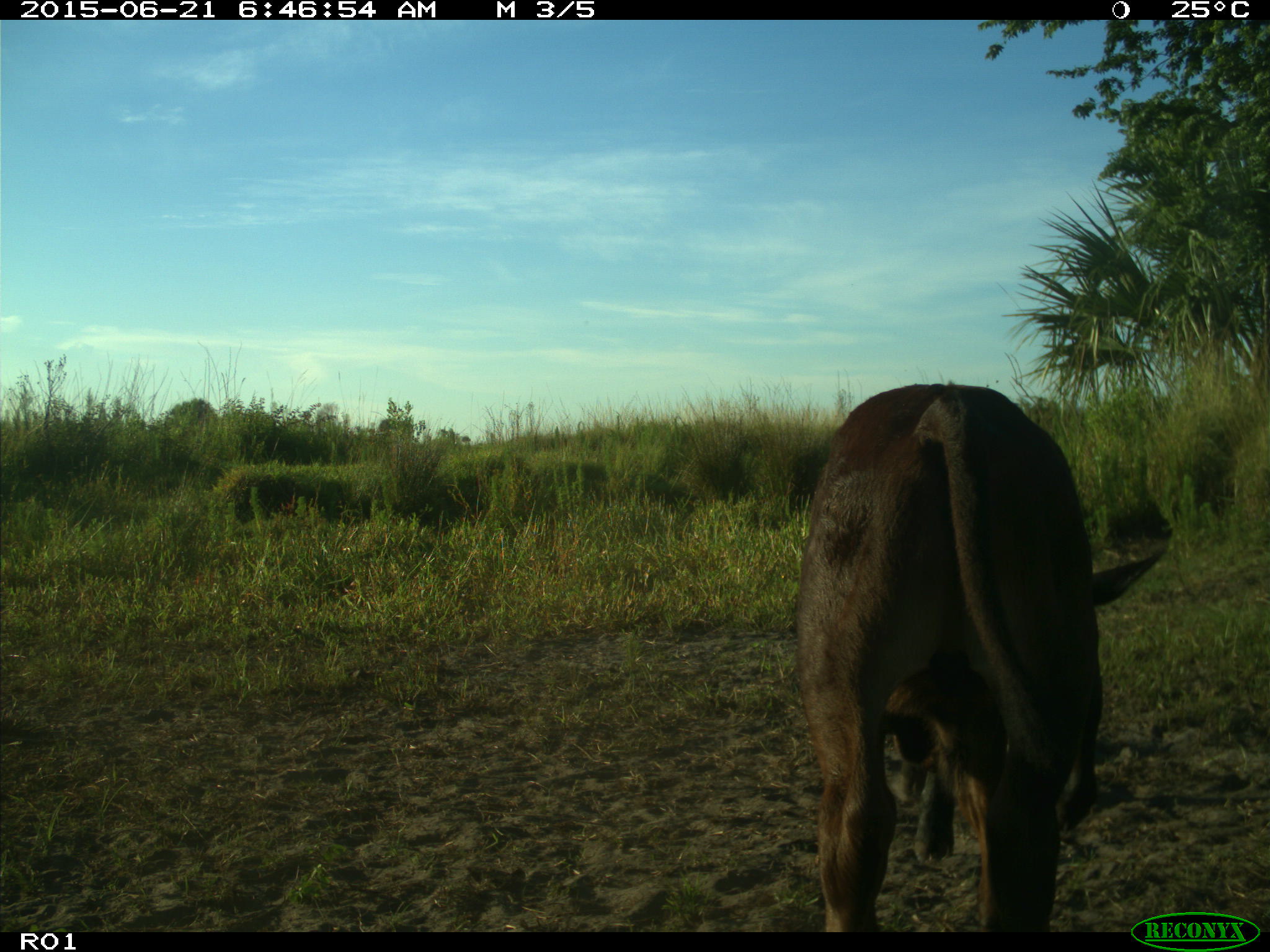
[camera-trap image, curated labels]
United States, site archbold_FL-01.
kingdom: Animalia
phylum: Chordata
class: Mammalia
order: Artiodactyla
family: Bovidae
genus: Bos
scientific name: Bos taurus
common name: domestic cow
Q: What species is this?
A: Bos taurus (domestic cow).